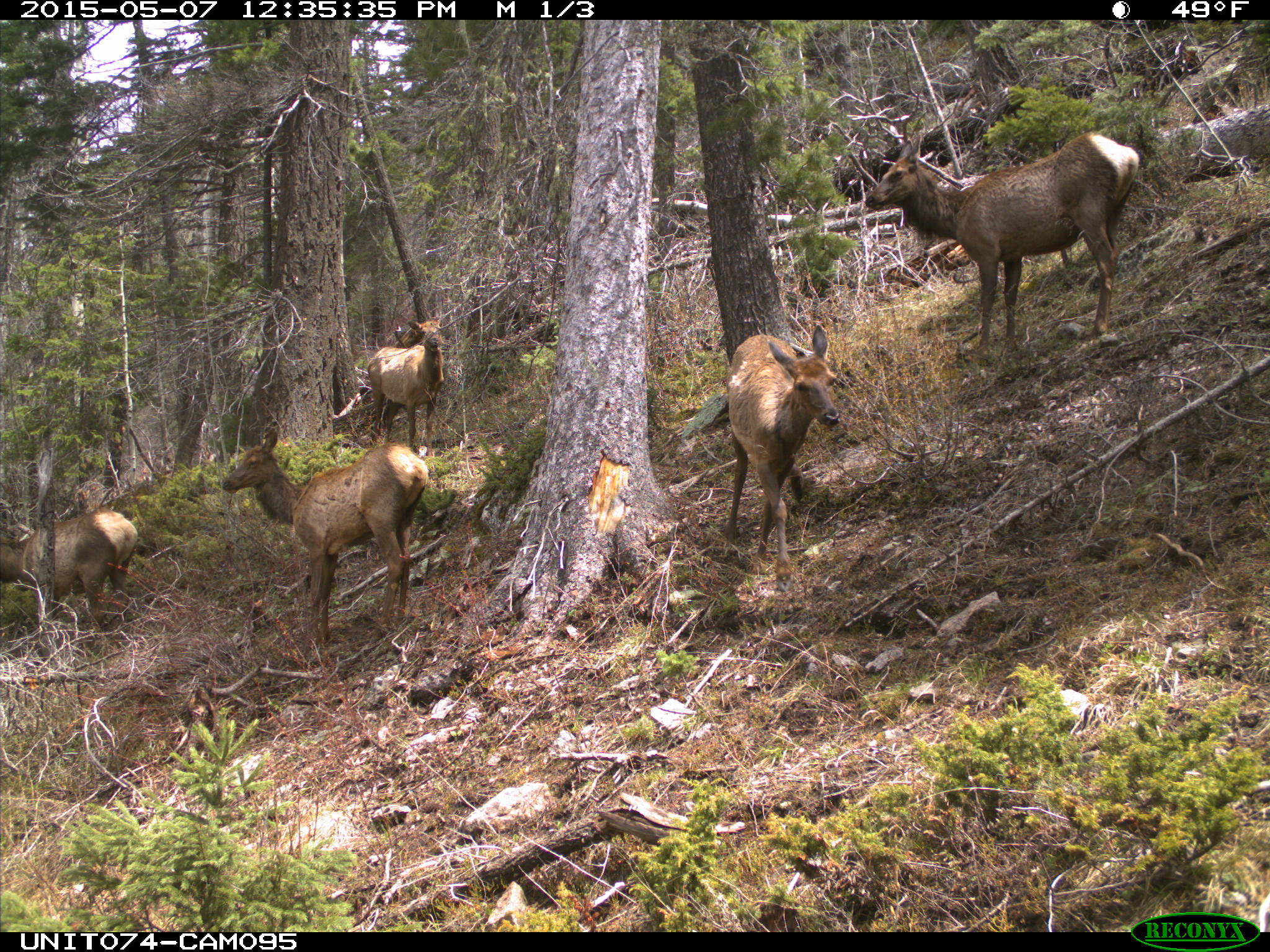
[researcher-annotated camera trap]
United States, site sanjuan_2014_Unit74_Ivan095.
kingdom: Animalia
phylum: Chordata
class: Mammalia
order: Artiodactyla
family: Cervidae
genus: Cervus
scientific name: Cervus elaphus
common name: red deer